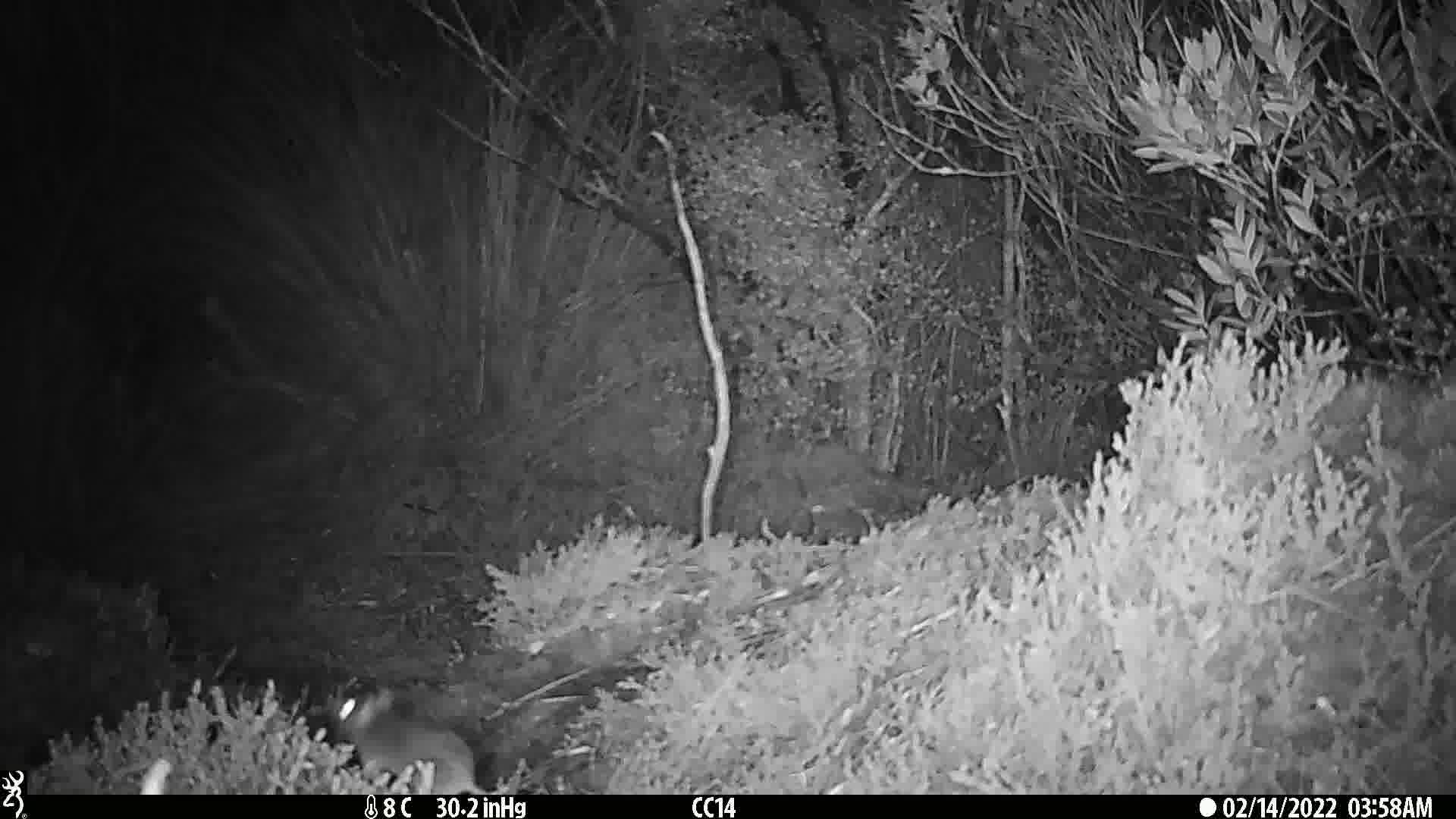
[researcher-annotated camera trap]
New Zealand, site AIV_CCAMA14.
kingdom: Animalia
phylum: Chordata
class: Mammalia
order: Rodentia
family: Muridae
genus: Mus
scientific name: Mus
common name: mouse